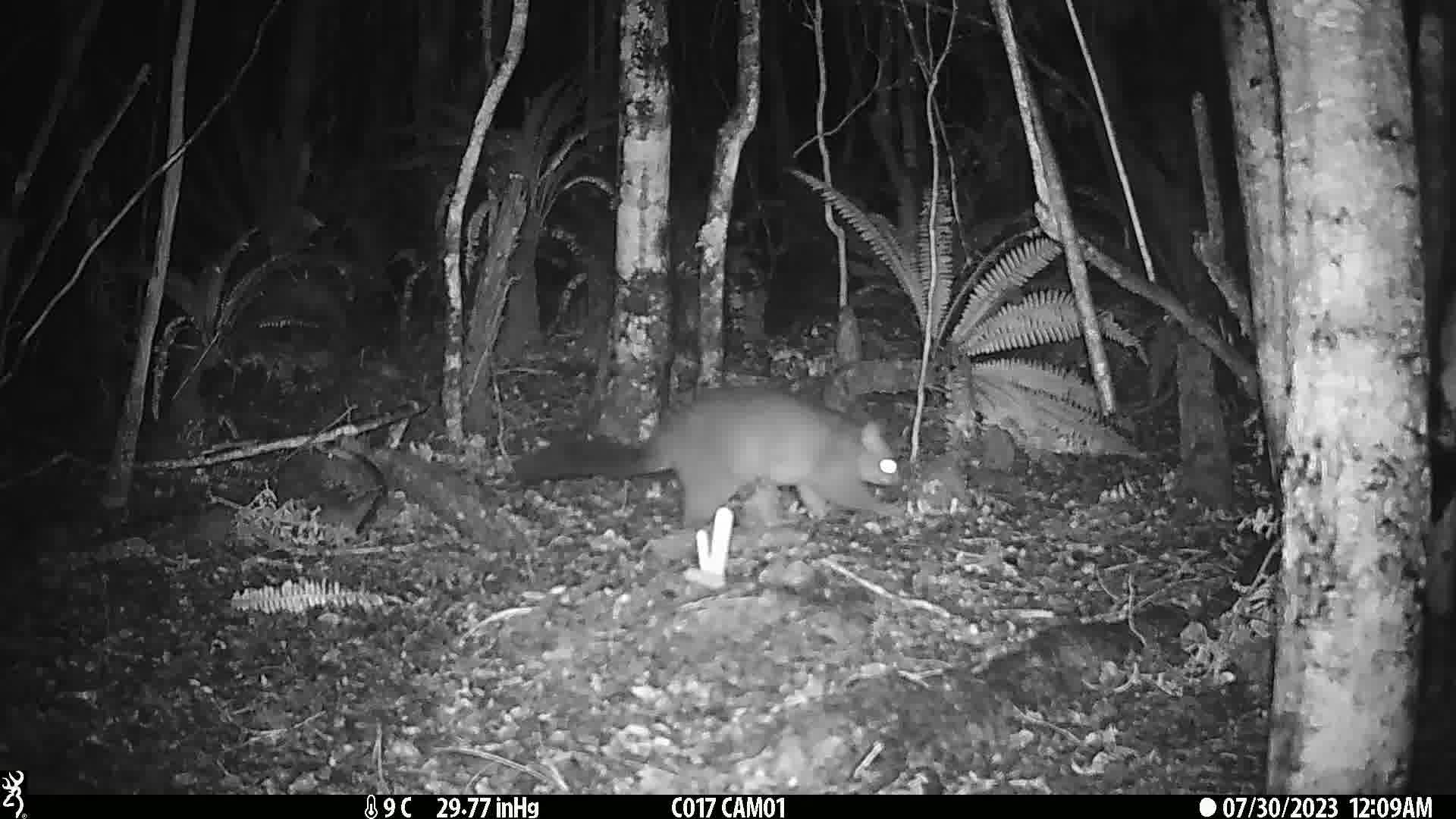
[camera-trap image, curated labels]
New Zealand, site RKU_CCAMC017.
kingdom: Animalia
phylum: Chordata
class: Mammalia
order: Diprotodontia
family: Phalangeridae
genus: Trichosurus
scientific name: Trichosurus vulpecula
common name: common brushtail possum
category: possum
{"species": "possum (common brushtail possum) (Trichosurus vulpecula)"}